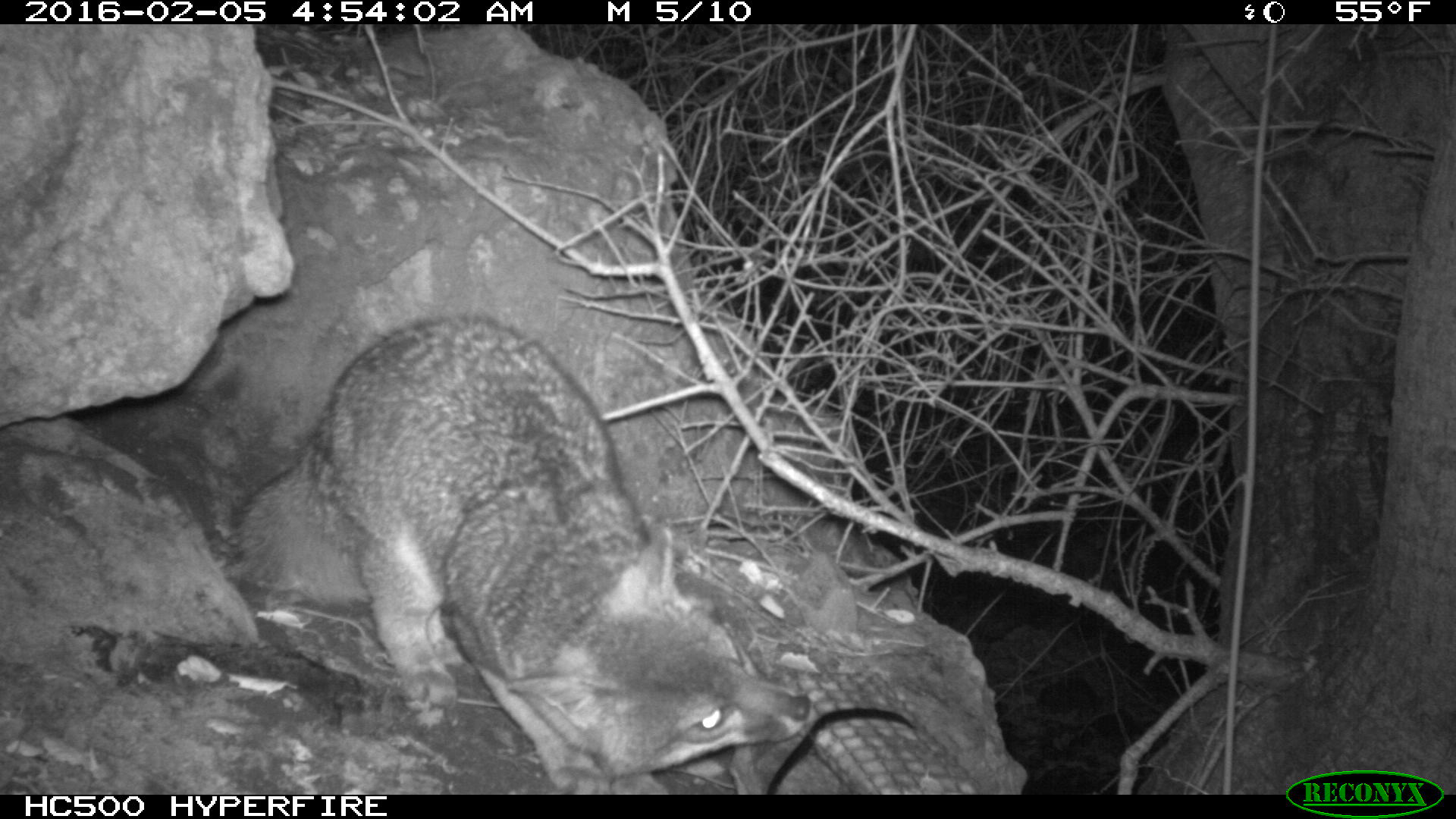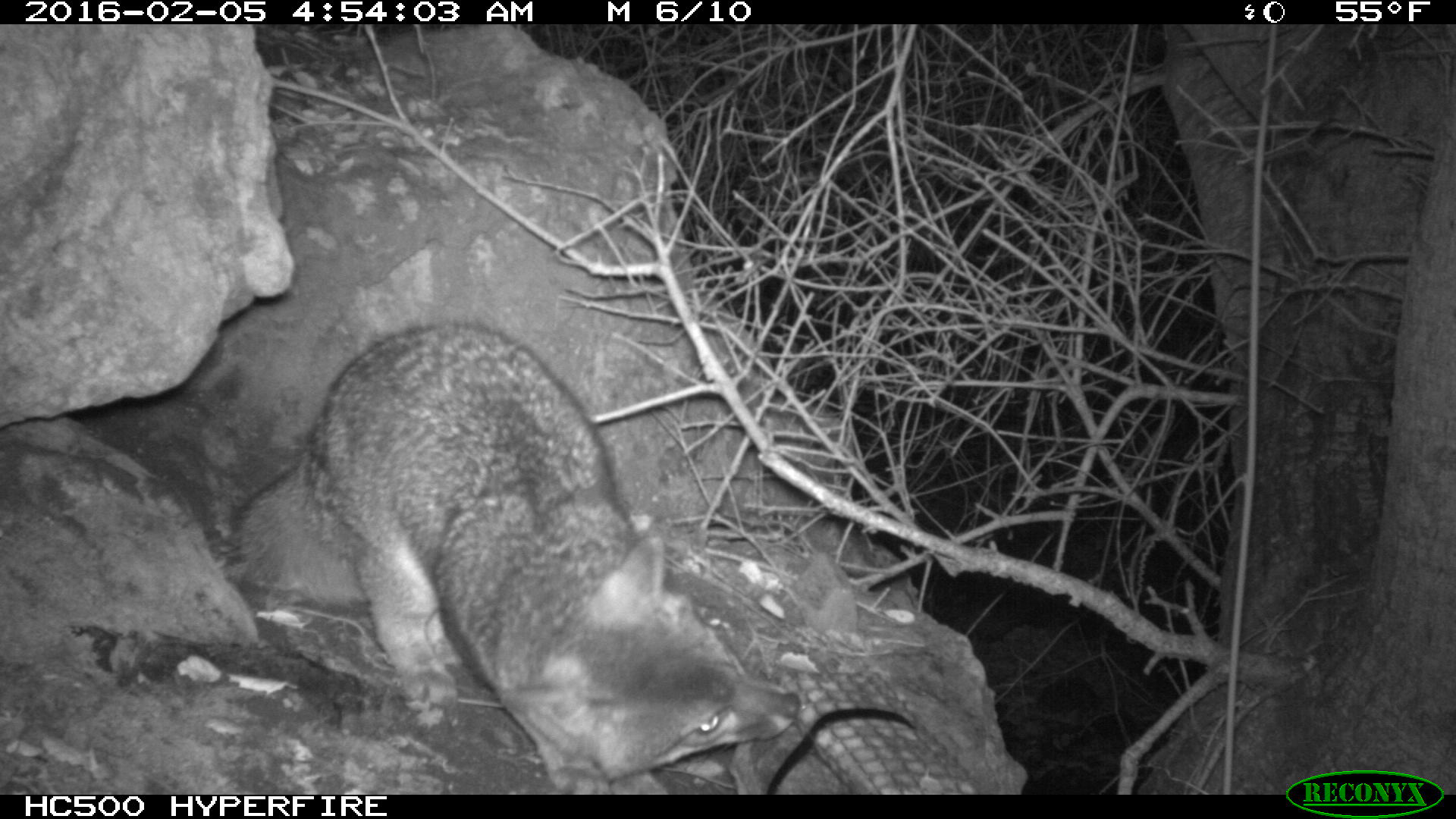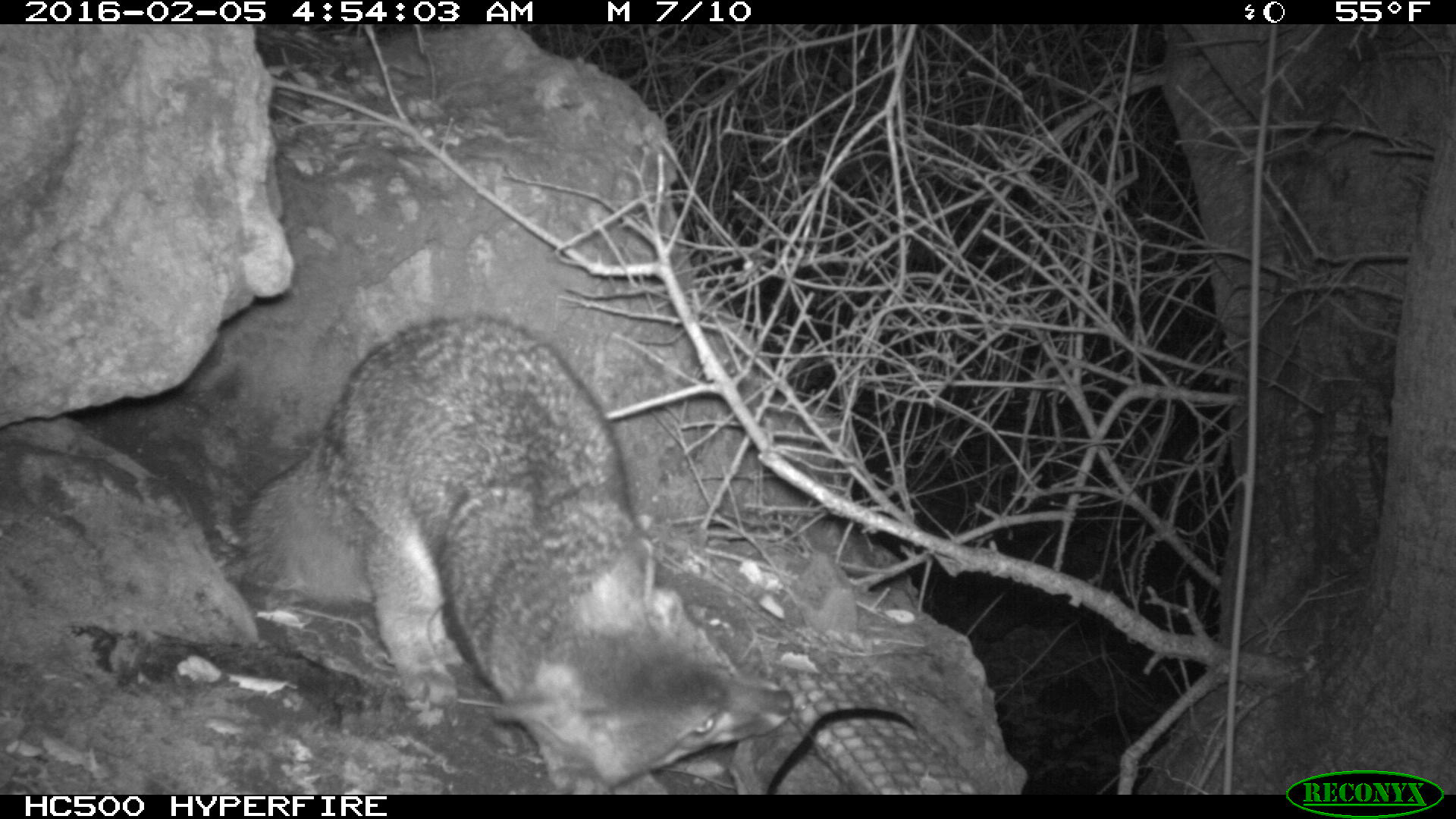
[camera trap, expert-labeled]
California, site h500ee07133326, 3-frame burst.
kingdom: Animalia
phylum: Chordata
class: Mammalia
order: Carnivora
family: Canidae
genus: Urocyon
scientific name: Urocyon littoralis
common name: island fox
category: fox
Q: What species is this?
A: Fox (island fox) (Urocyon littoralis).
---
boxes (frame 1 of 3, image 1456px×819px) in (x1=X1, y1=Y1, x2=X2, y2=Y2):
fox: (x1=232, y1=313, x2=814, y2=792)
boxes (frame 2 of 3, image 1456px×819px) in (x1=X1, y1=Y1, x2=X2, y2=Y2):
fox: (x1=226, y1=325, x2=798, y2=795)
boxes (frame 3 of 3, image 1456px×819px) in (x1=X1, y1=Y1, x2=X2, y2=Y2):
fox: (x1=237, y1=318, x2=793, y2=794)